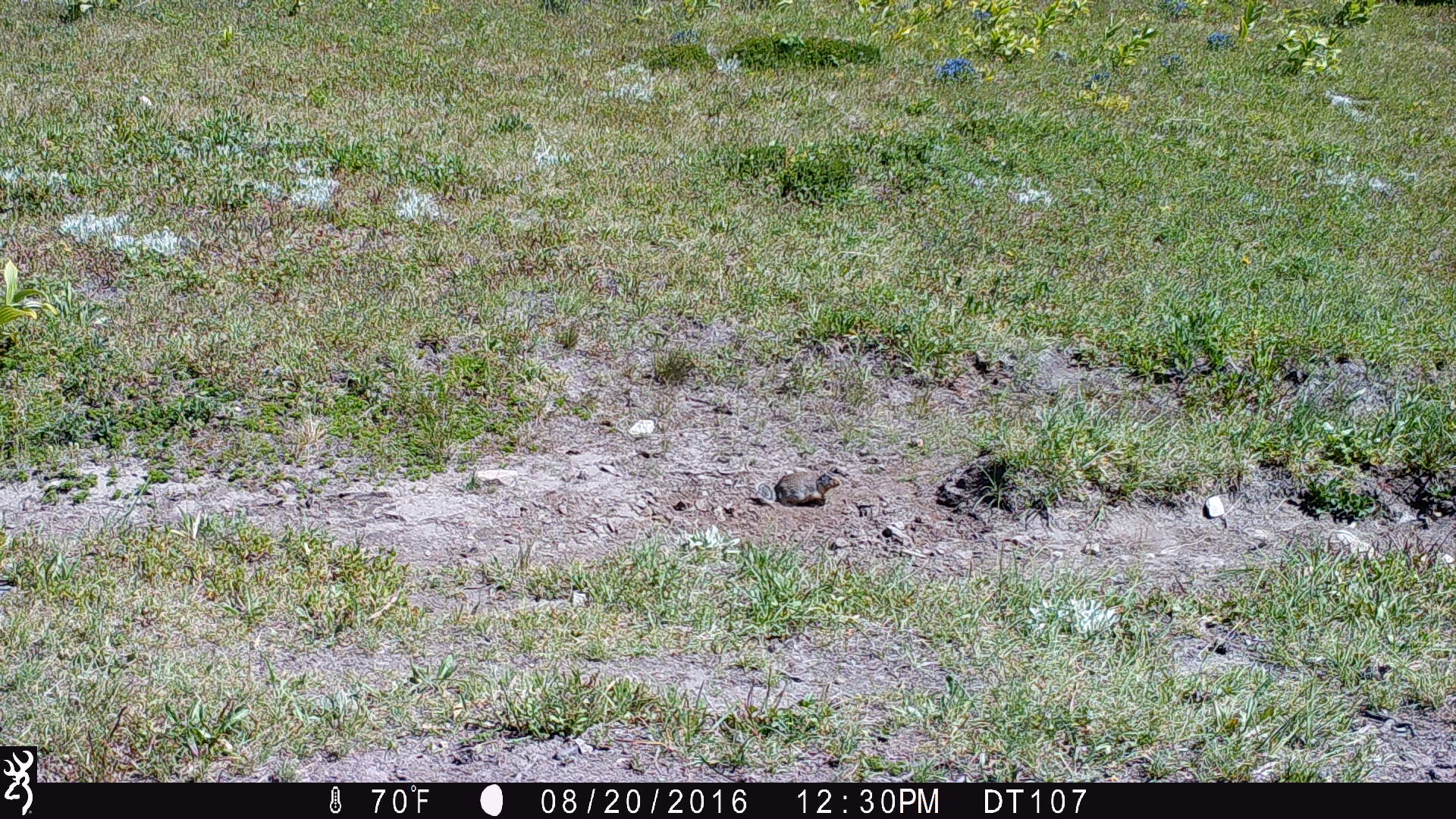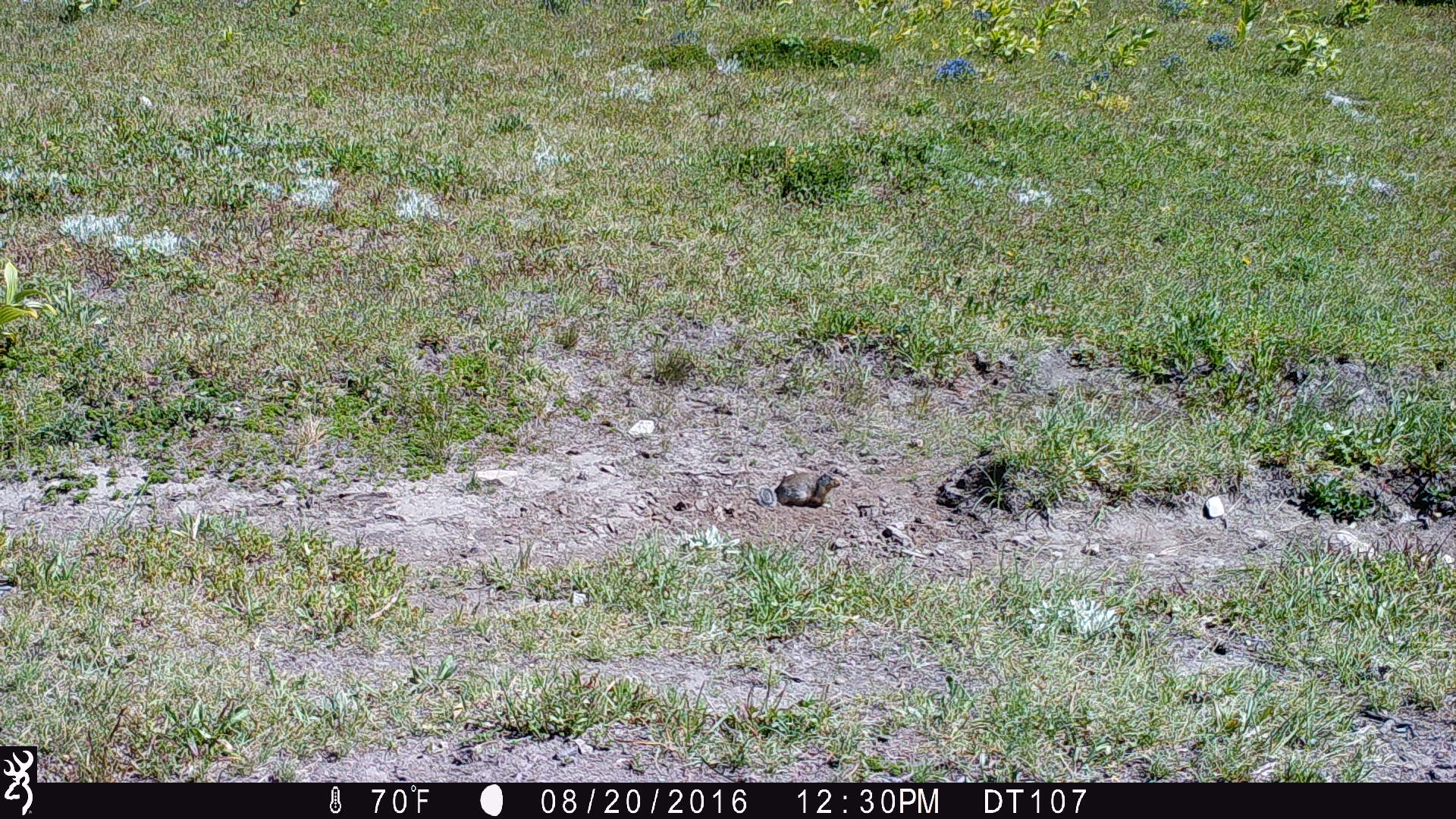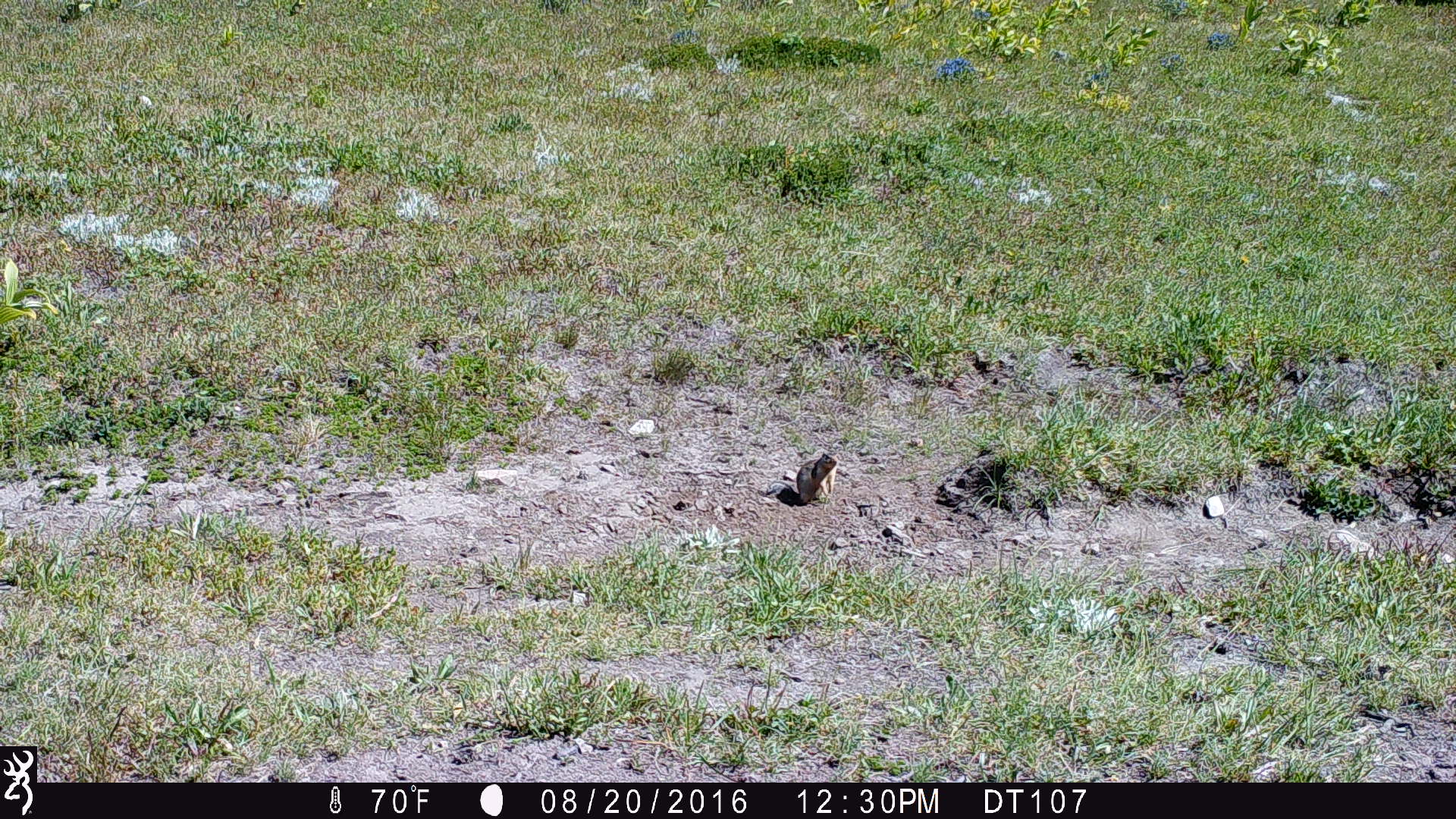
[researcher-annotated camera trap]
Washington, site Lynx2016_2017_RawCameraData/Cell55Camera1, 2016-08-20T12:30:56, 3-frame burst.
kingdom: Animalia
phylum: Chordata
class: Mammalia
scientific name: Mammalia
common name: small mammal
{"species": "small mammal (Mammalia)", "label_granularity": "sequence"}